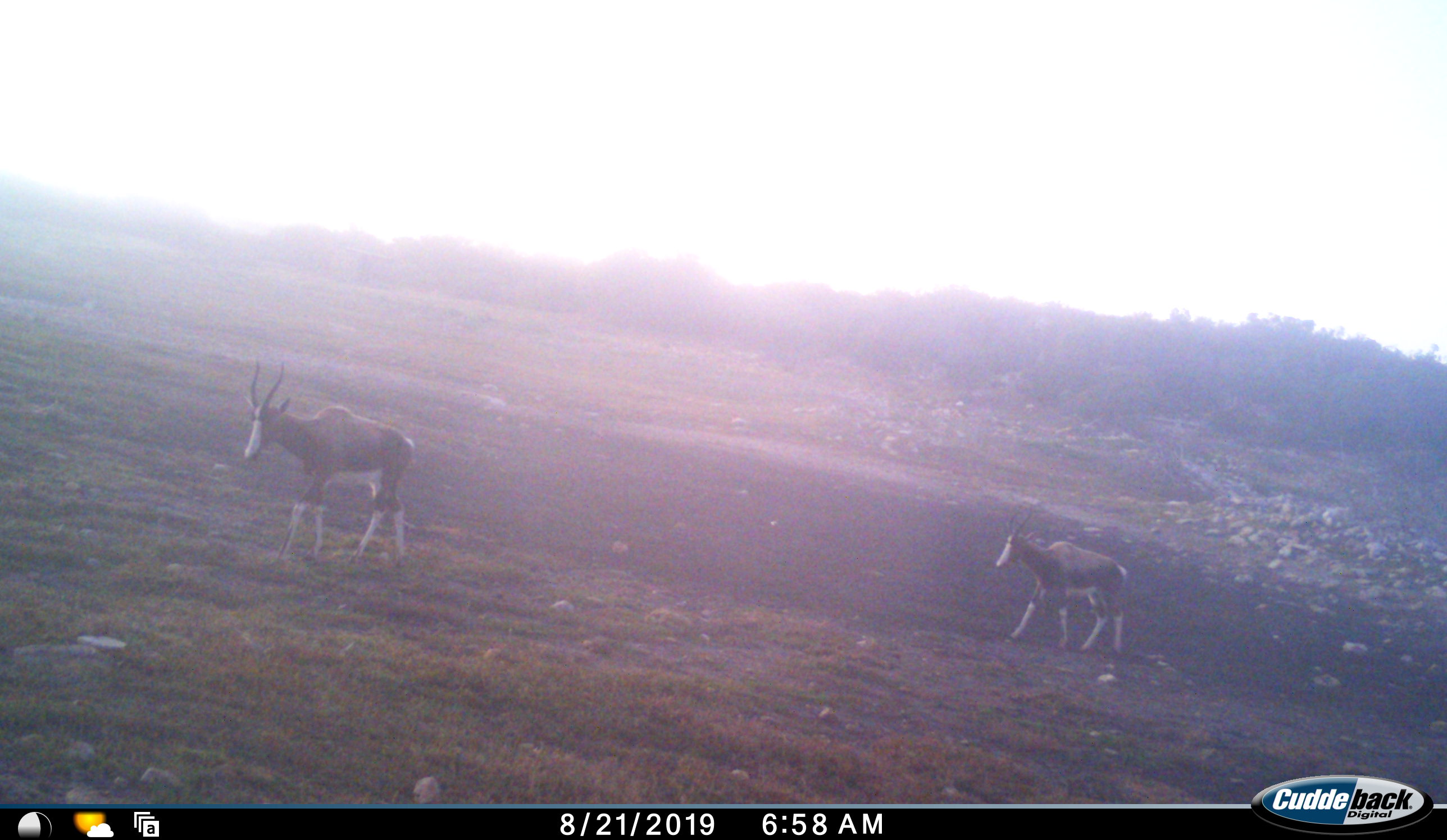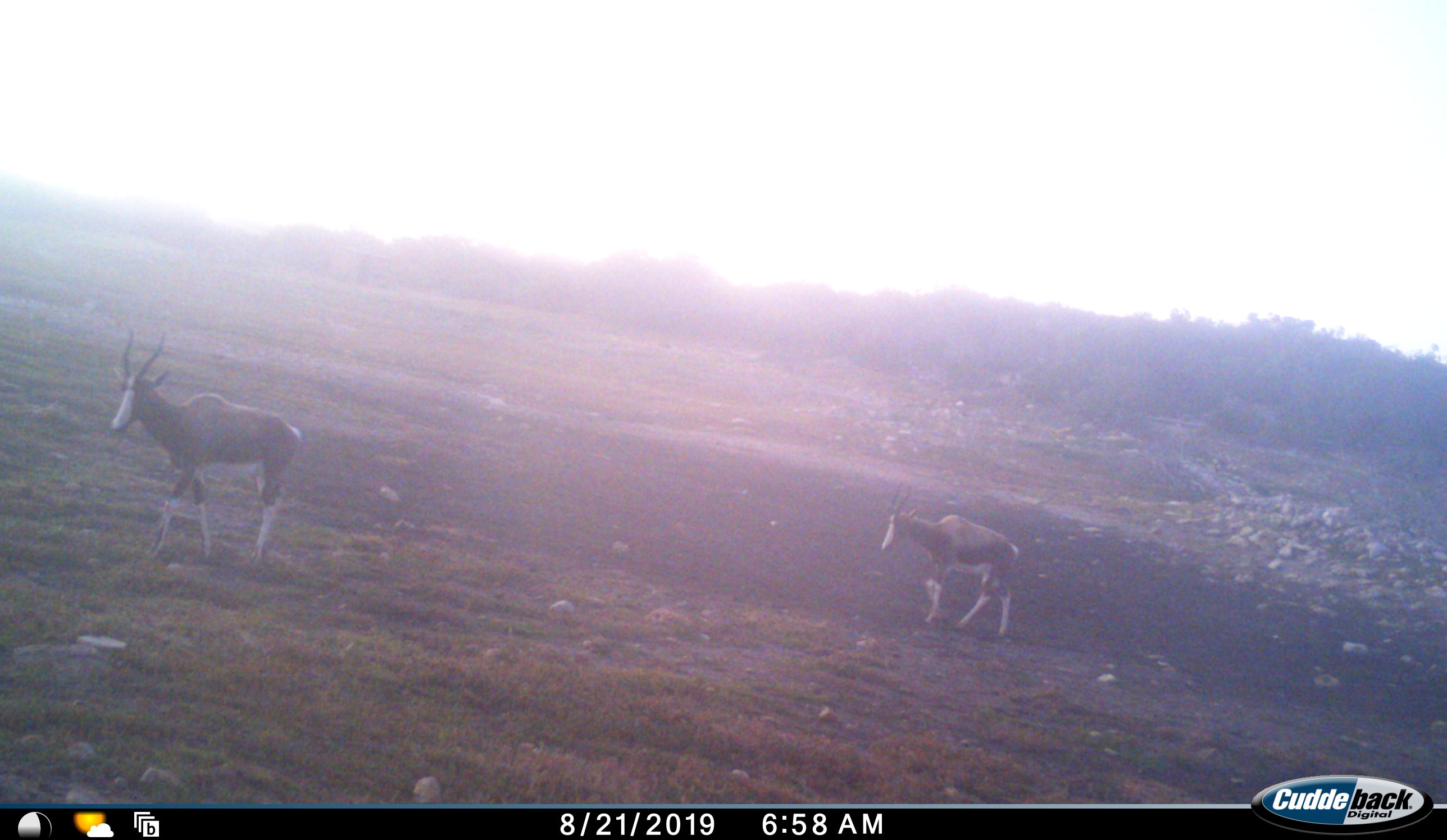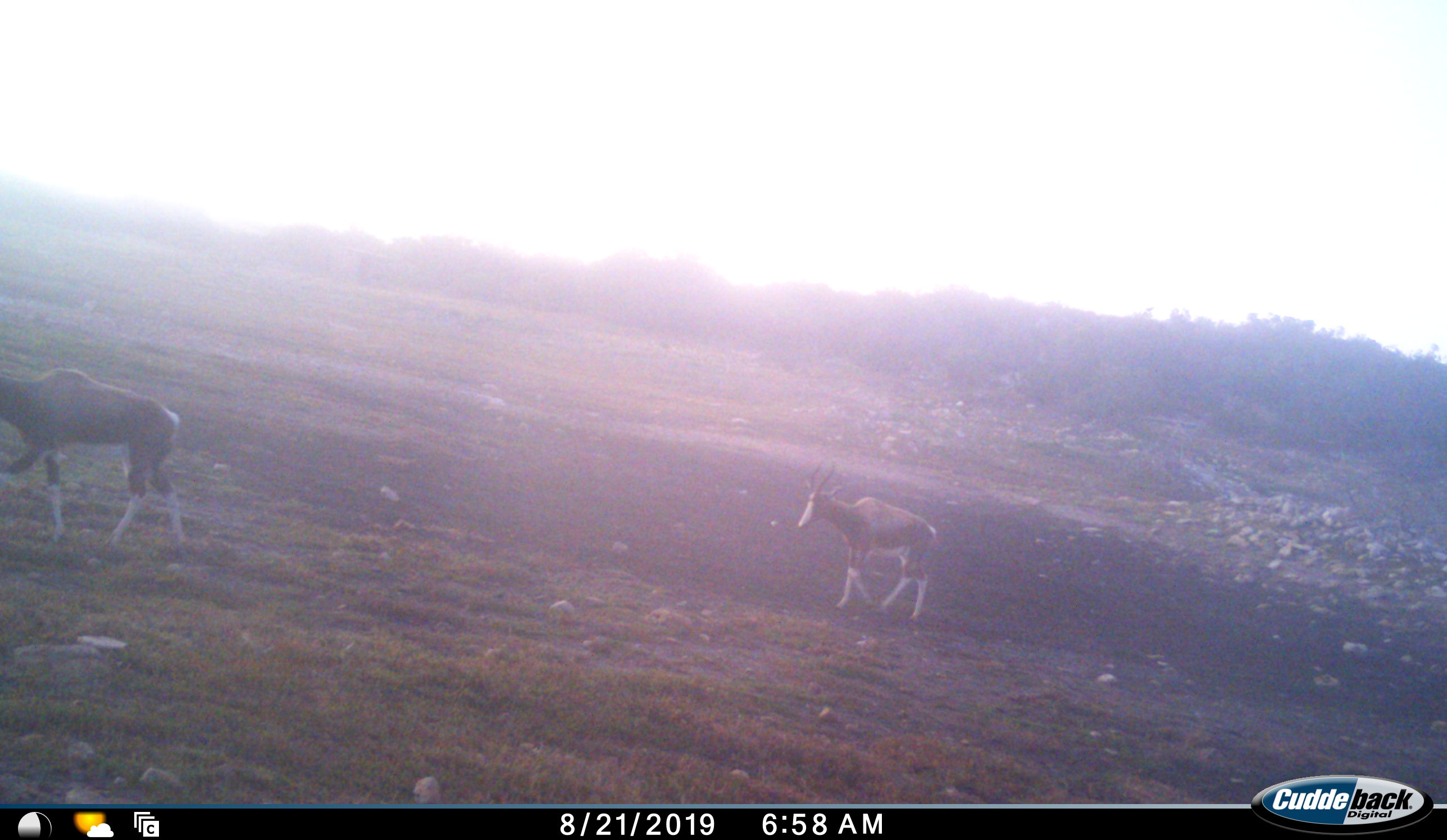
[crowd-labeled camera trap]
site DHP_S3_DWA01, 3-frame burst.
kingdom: Animalia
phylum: Chordata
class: Mammalia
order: Artiodactyla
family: Bovidae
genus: Damaliscus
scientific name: Damaliscus pygargus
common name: bontebok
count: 2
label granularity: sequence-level